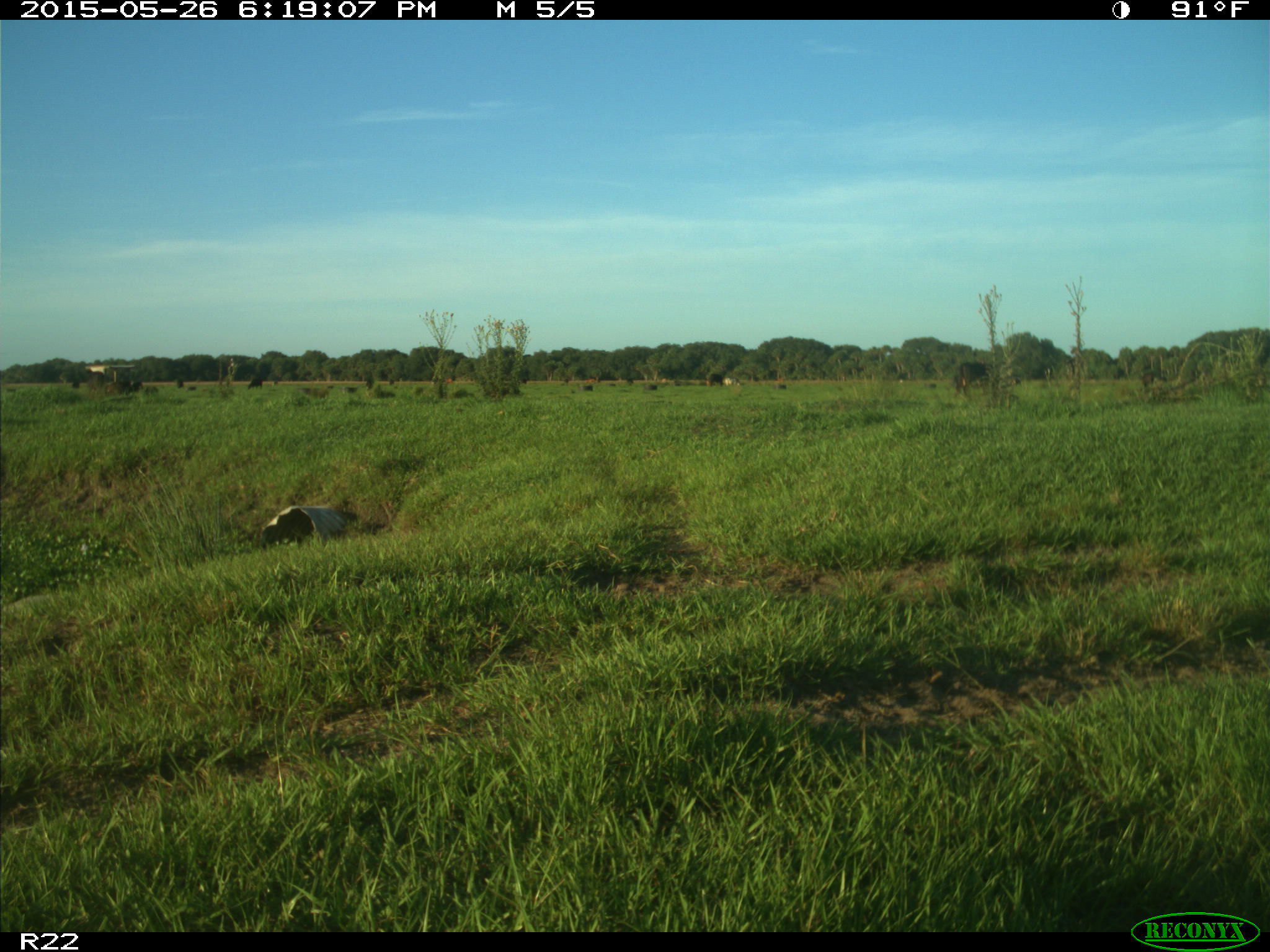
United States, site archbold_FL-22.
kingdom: Animalia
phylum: Chordata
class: Mammalia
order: Artiodactyla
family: Bovidae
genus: Bos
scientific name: Bos taurus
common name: domestic cow